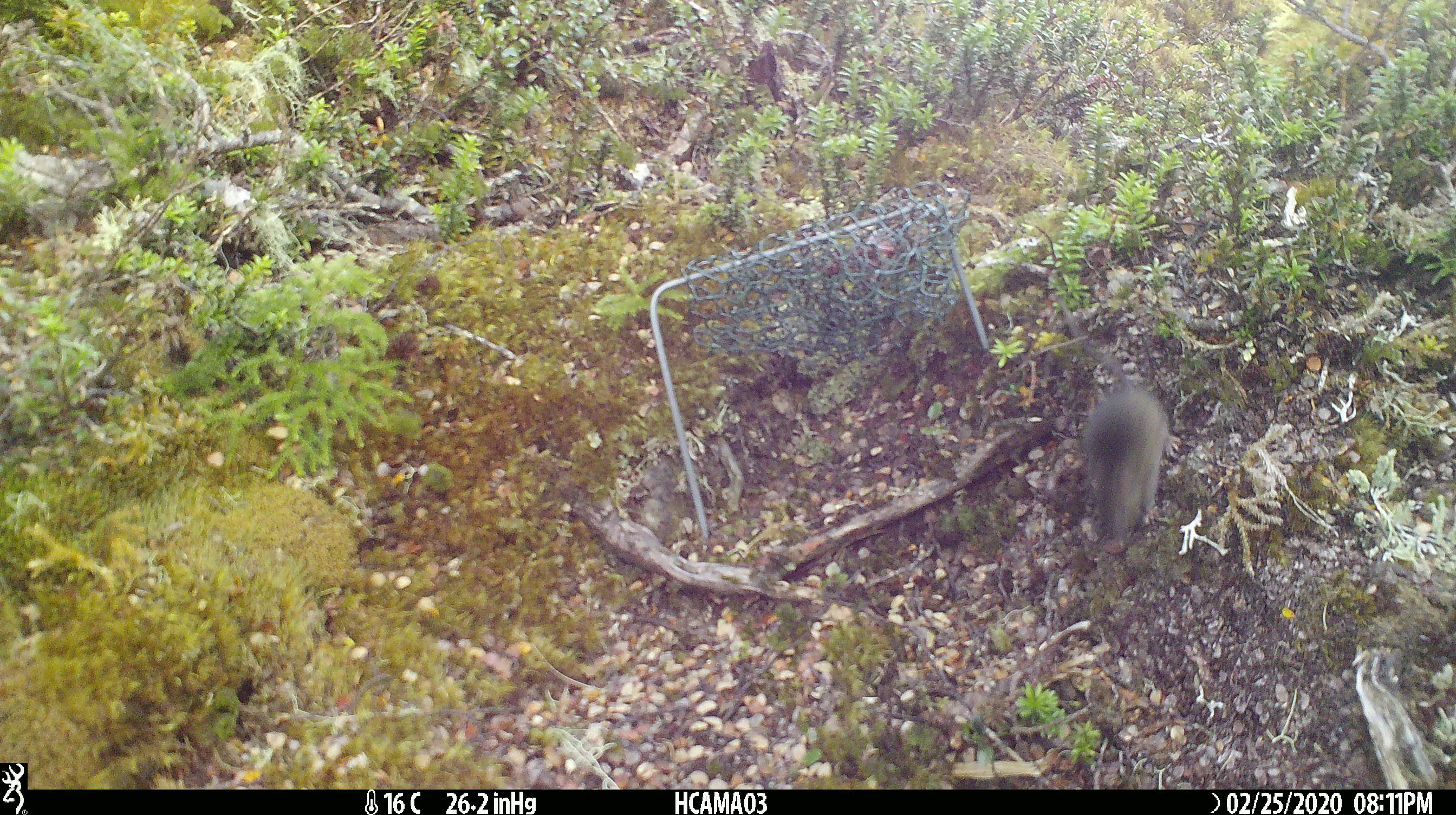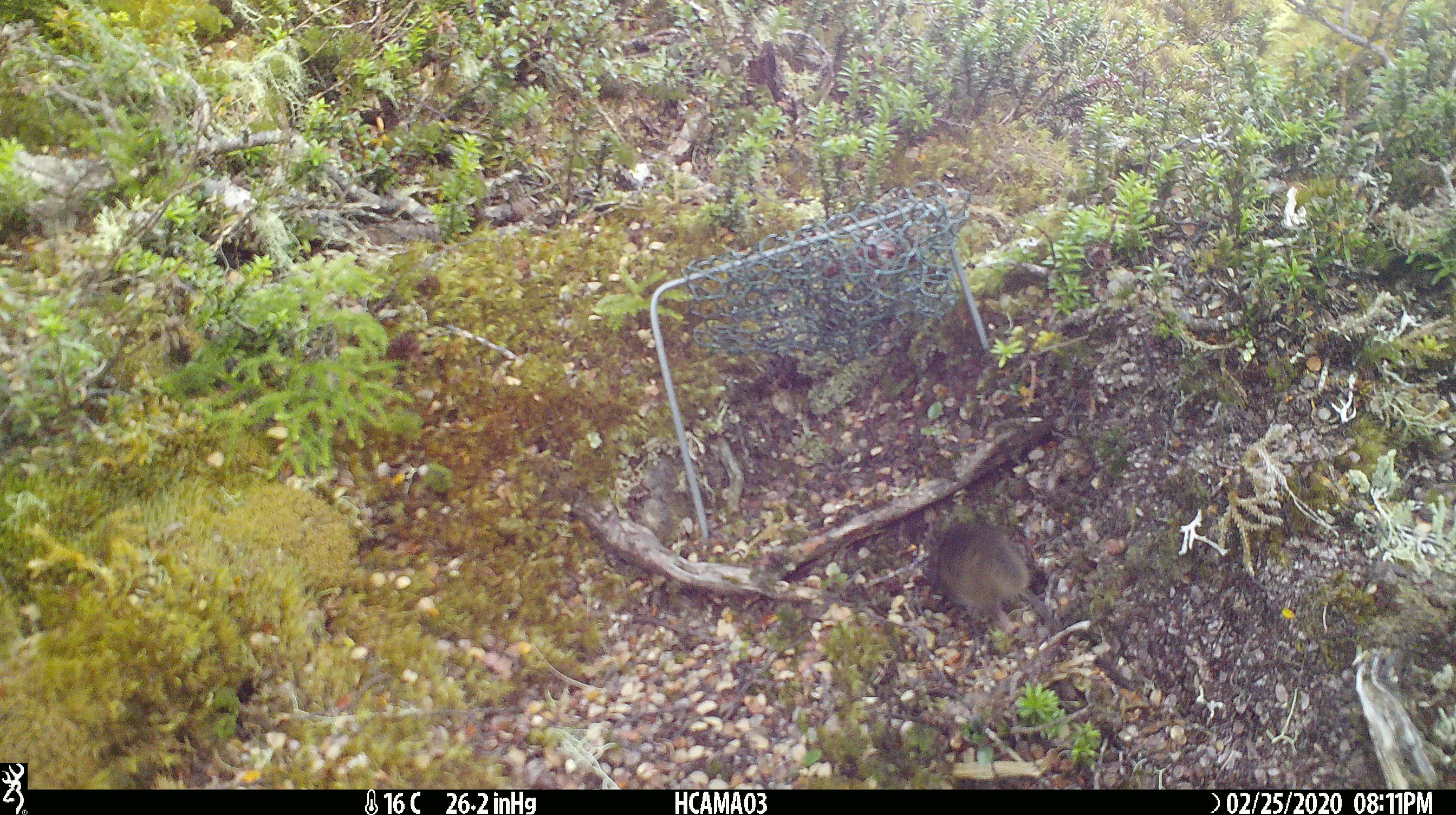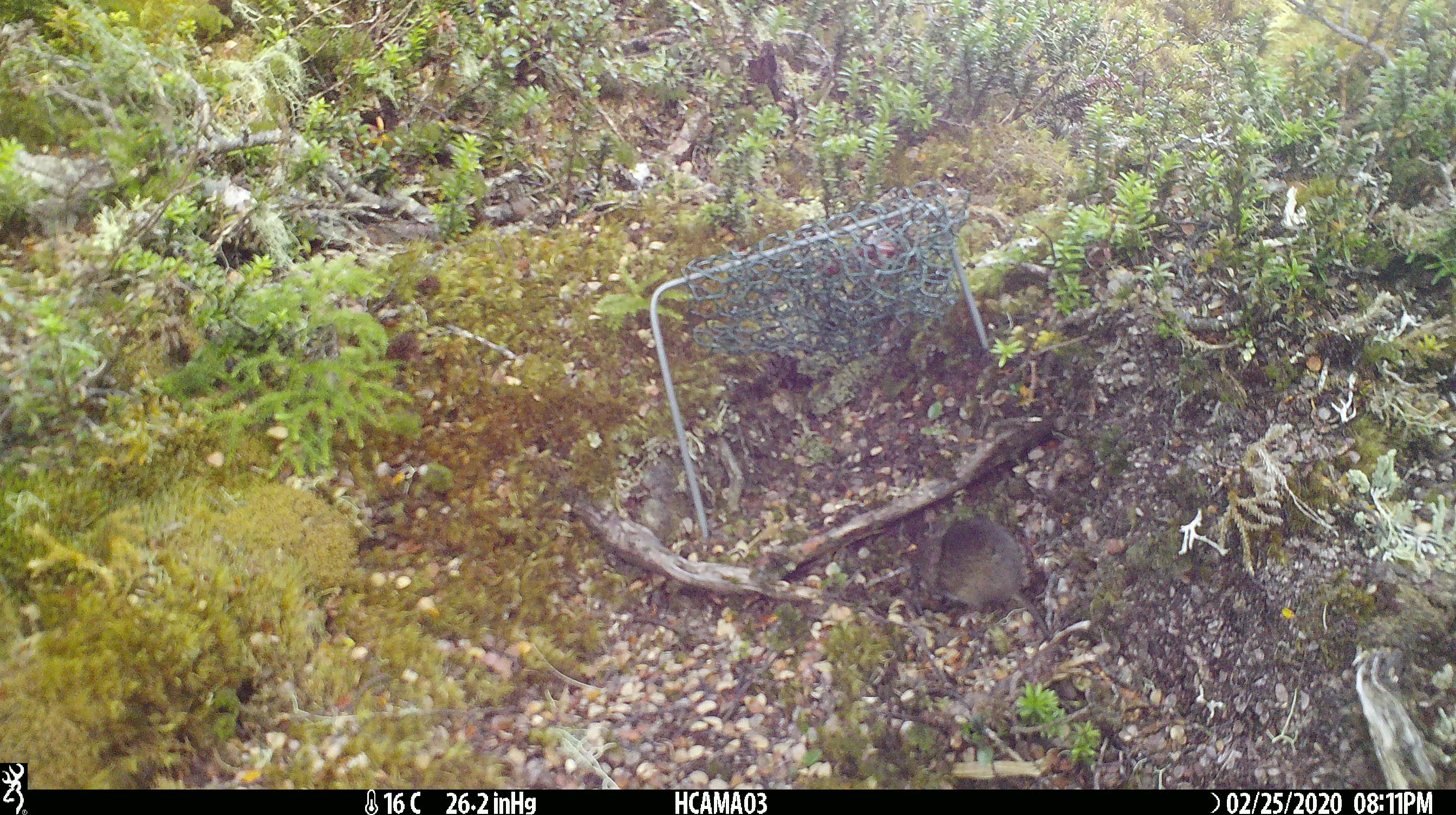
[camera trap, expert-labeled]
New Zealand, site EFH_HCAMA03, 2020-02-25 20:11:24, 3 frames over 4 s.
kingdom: Animalia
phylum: Chordata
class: Mammalia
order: Rodentia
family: Muridae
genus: Mus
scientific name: Mus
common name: mouse